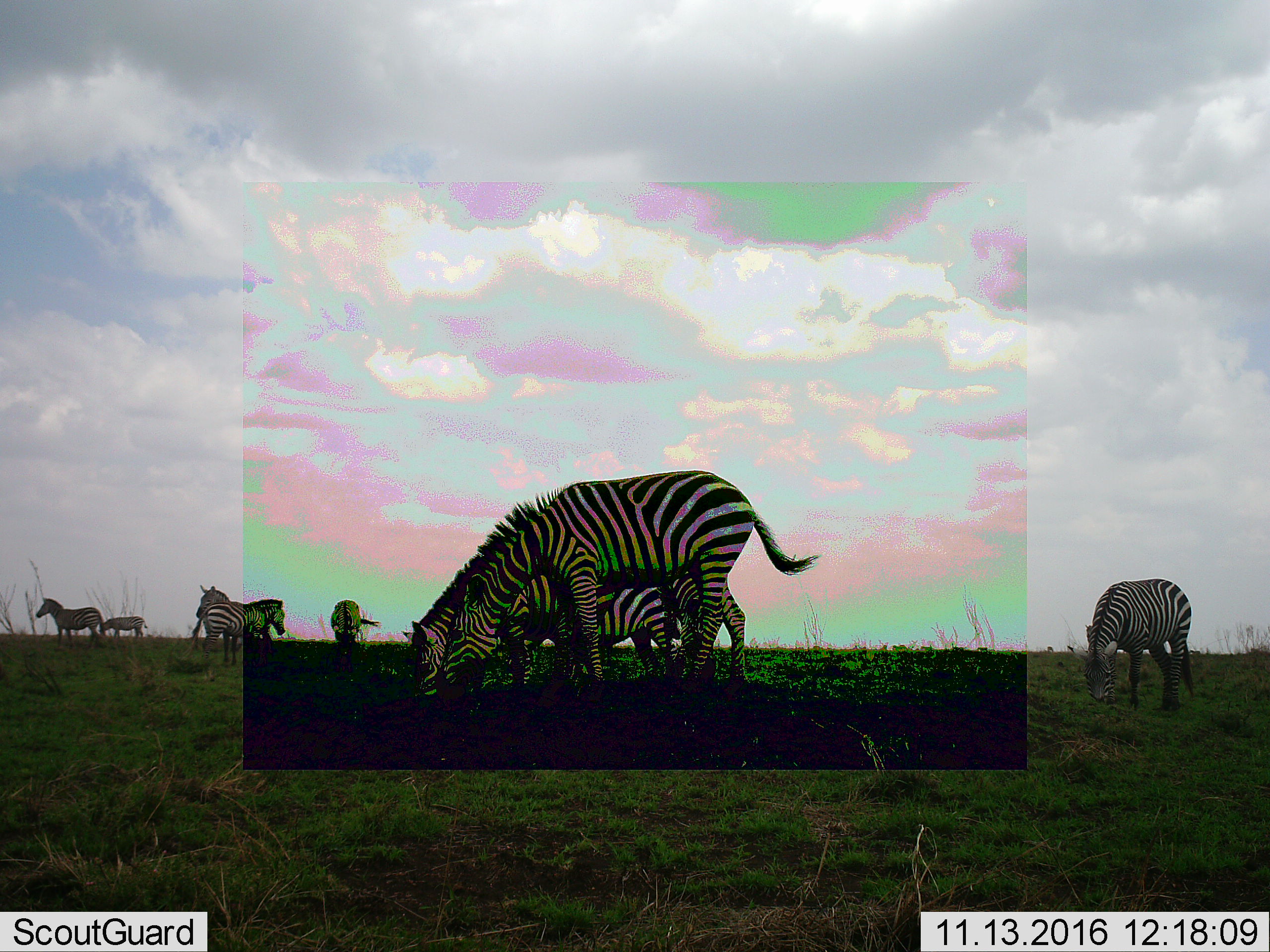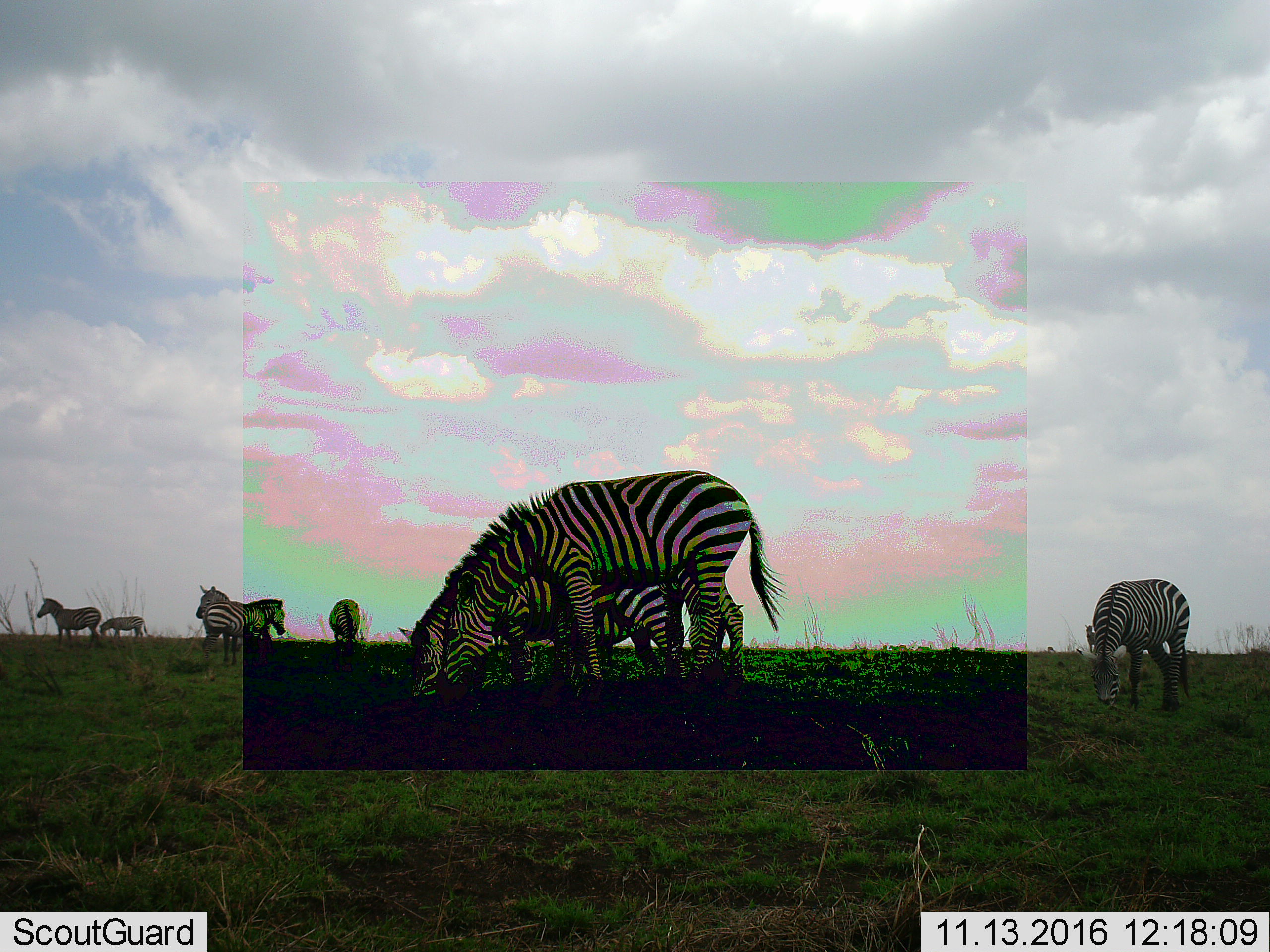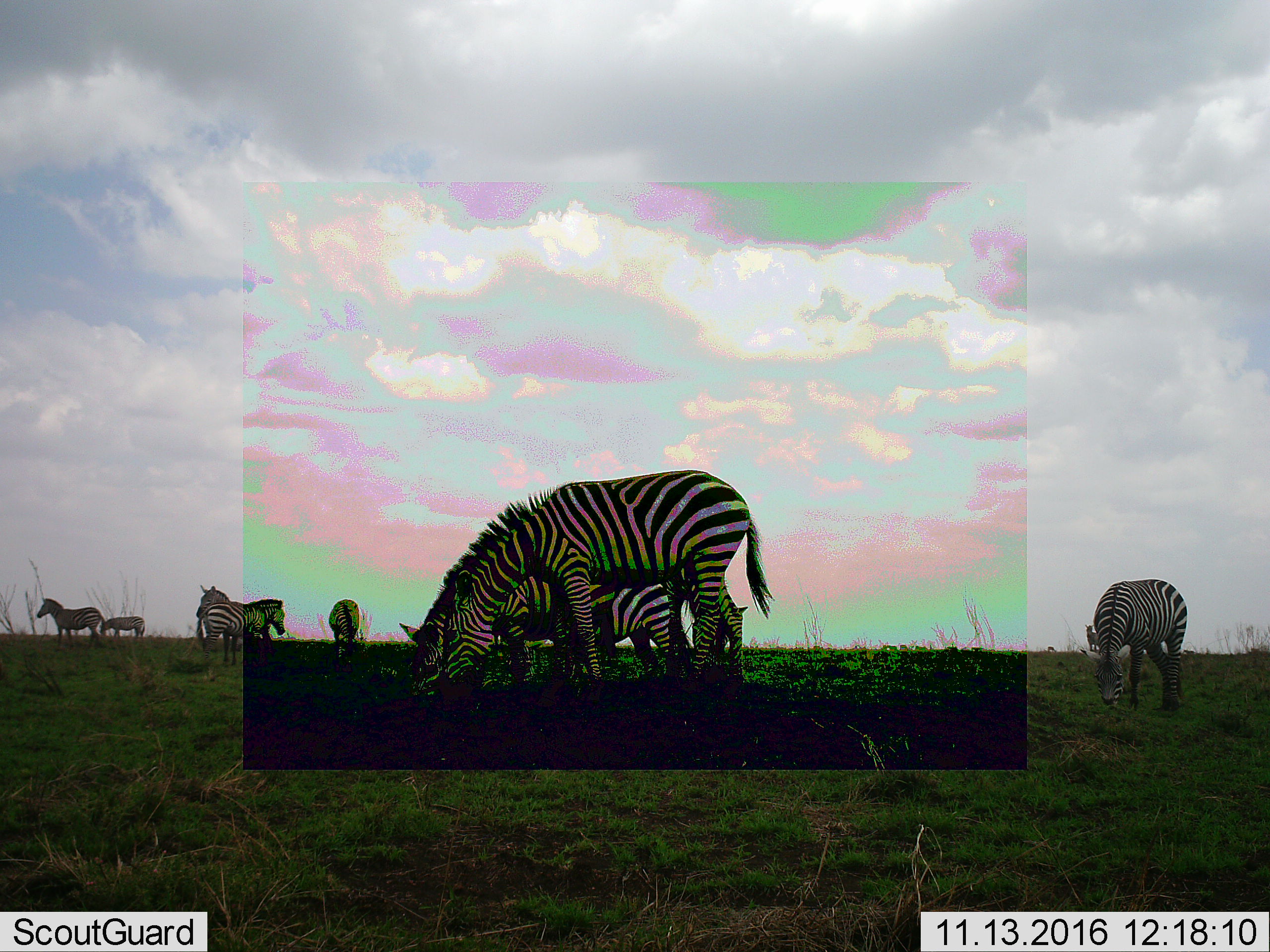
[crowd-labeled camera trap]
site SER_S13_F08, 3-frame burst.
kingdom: Animalia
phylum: Chordata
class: Mammalia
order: Perissodactyla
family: Equidae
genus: Equus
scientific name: Equus quagga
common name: plains zebra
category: zebraplains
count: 11-50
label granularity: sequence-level